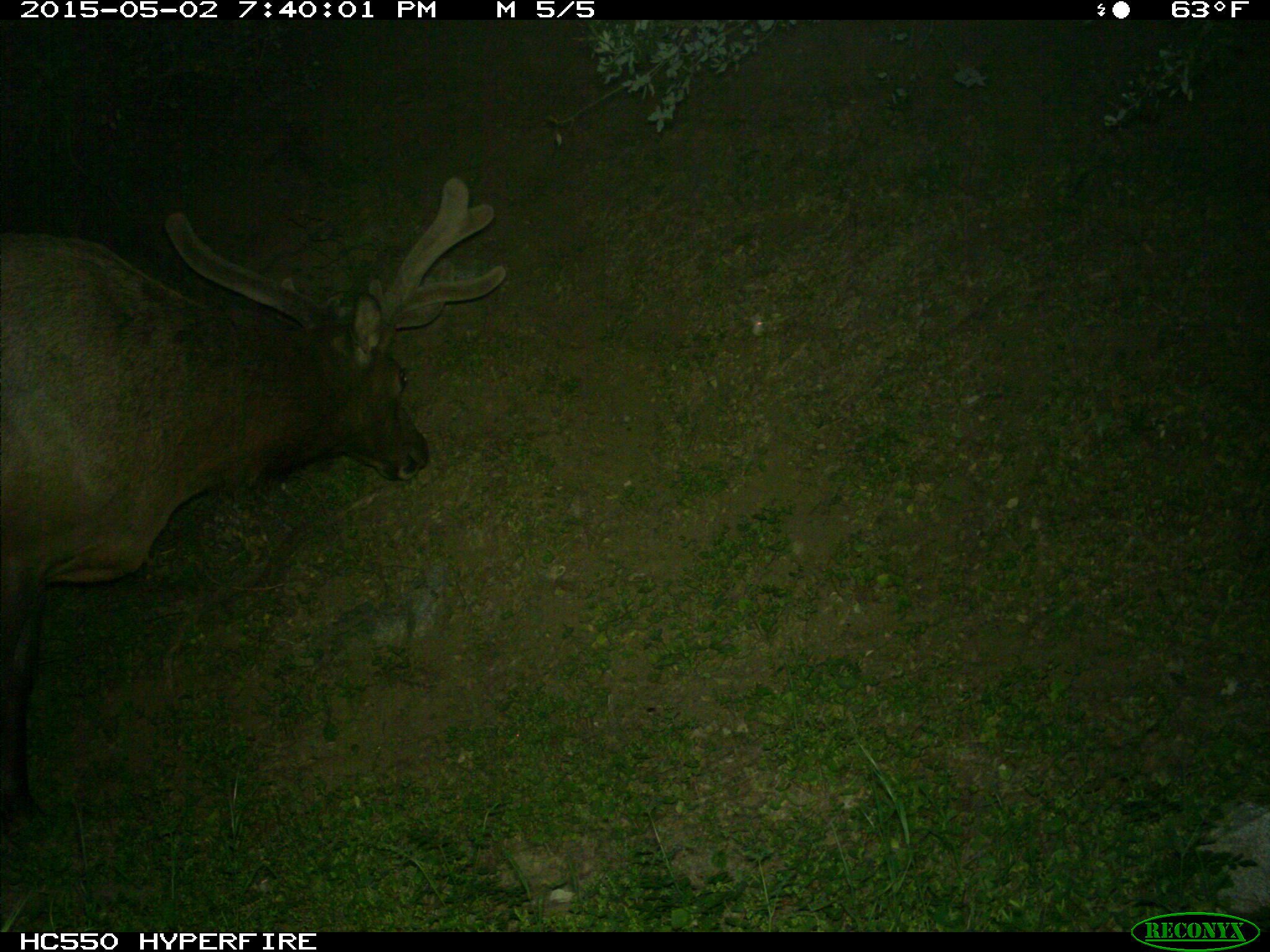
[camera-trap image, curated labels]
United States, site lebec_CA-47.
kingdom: Animalia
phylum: Chordata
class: Mammalia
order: Artiodactyla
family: Cervidae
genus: Cervus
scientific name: Cervus canadensis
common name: elk